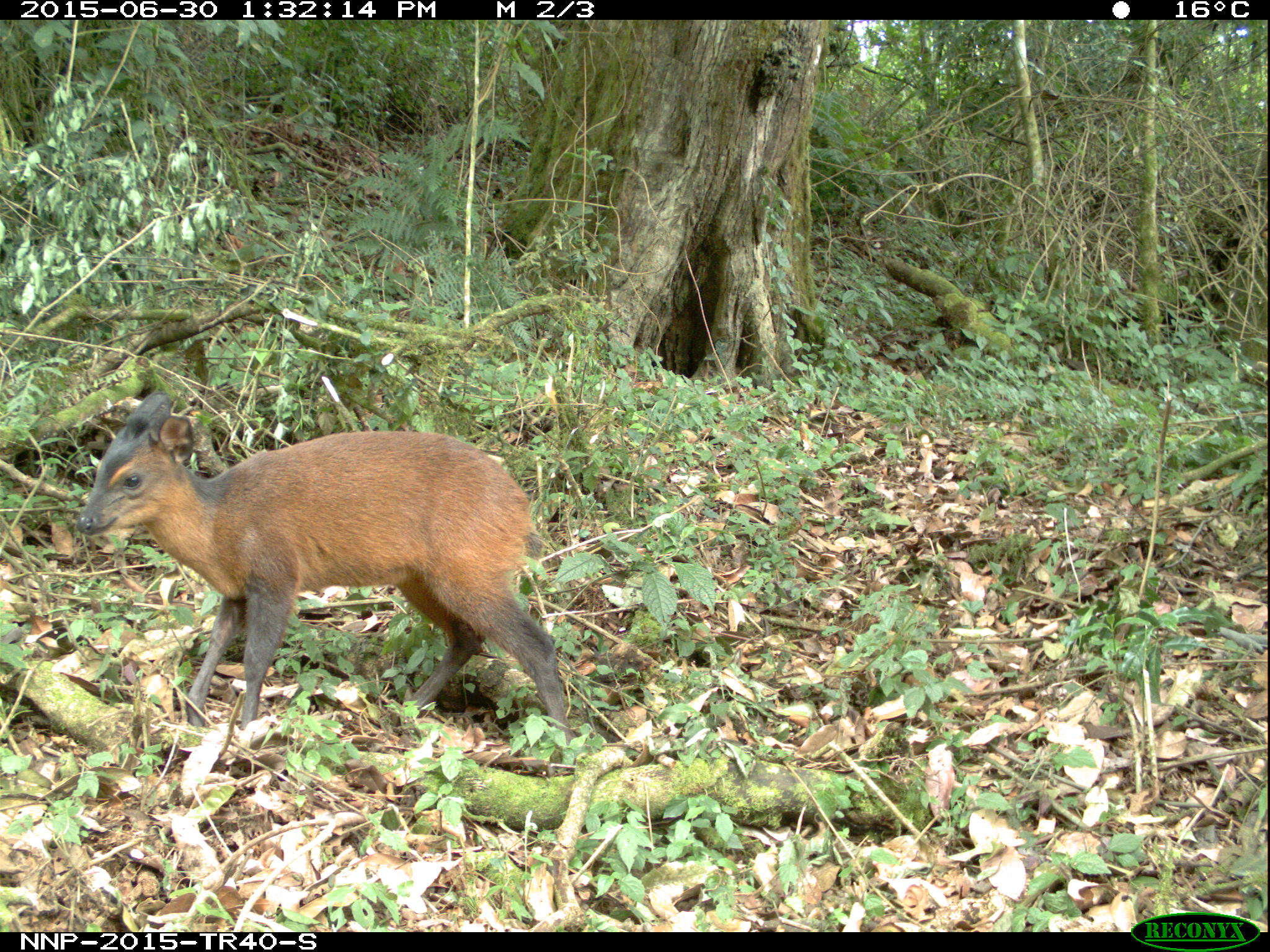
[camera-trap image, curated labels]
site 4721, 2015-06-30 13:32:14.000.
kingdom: Animalia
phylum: Chordata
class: Mammalia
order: Artiodactyla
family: Bovidae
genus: Cephalophus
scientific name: Cephalophus nigrifrons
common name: black-fronted duiker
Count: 1.